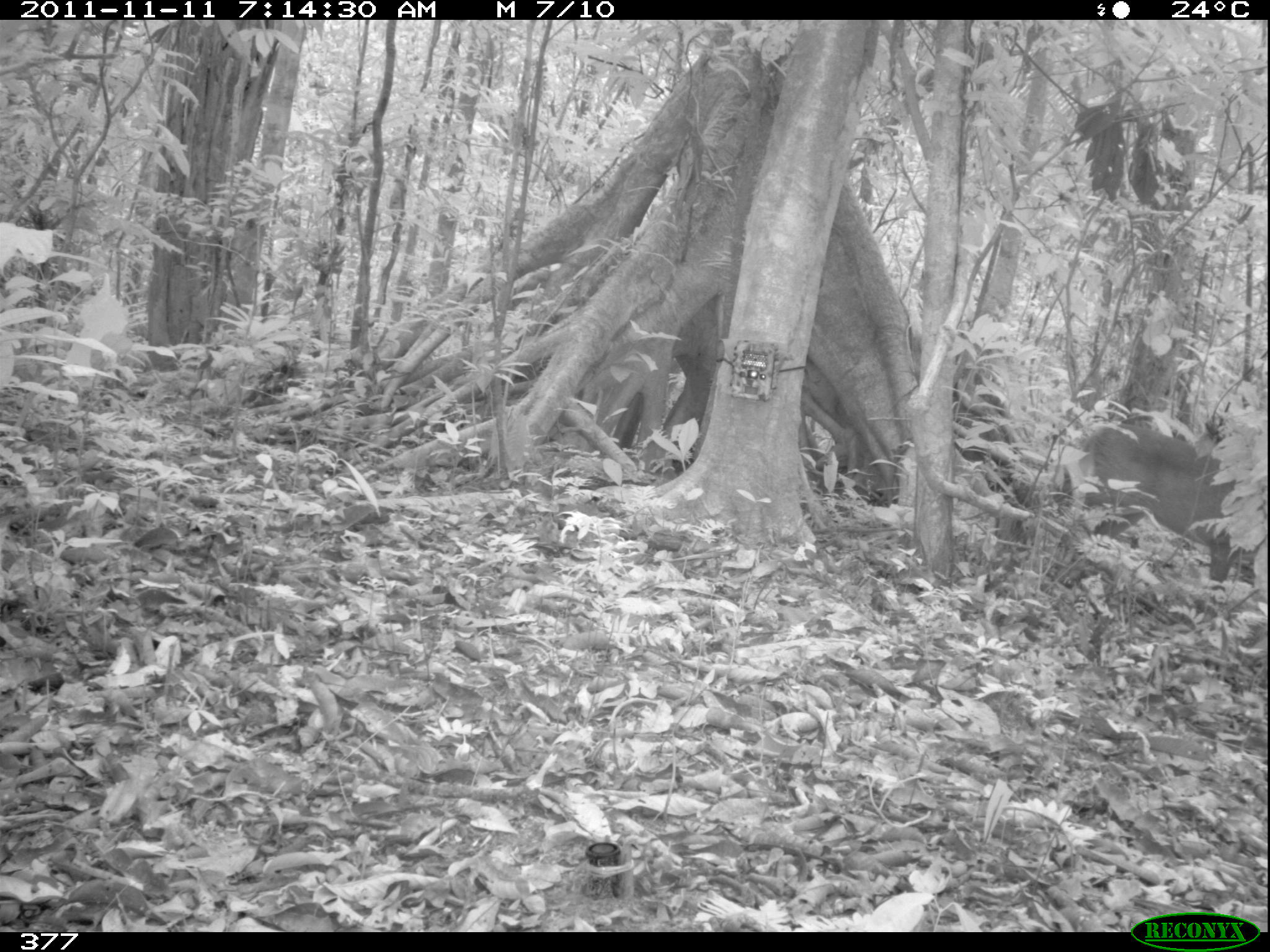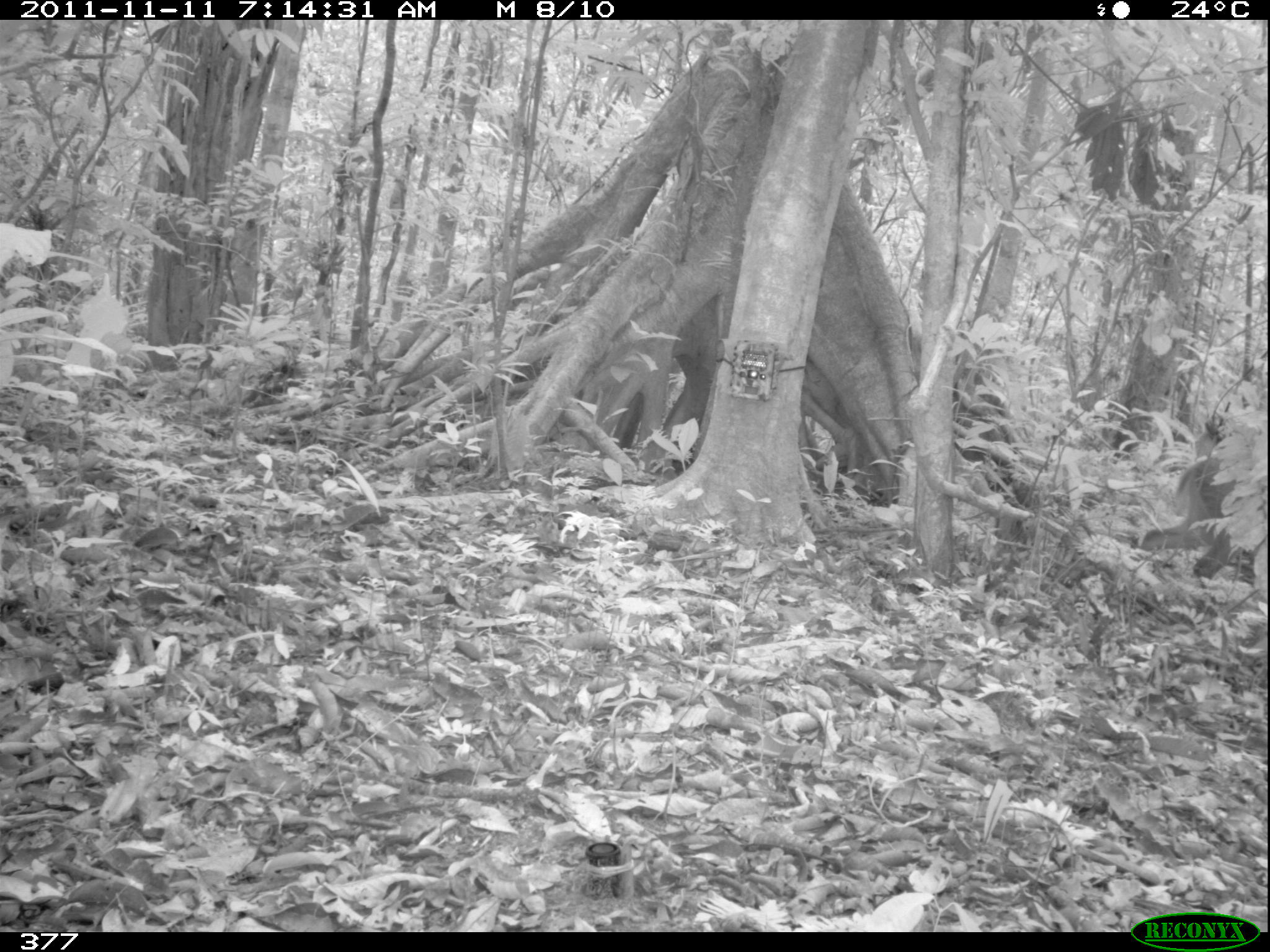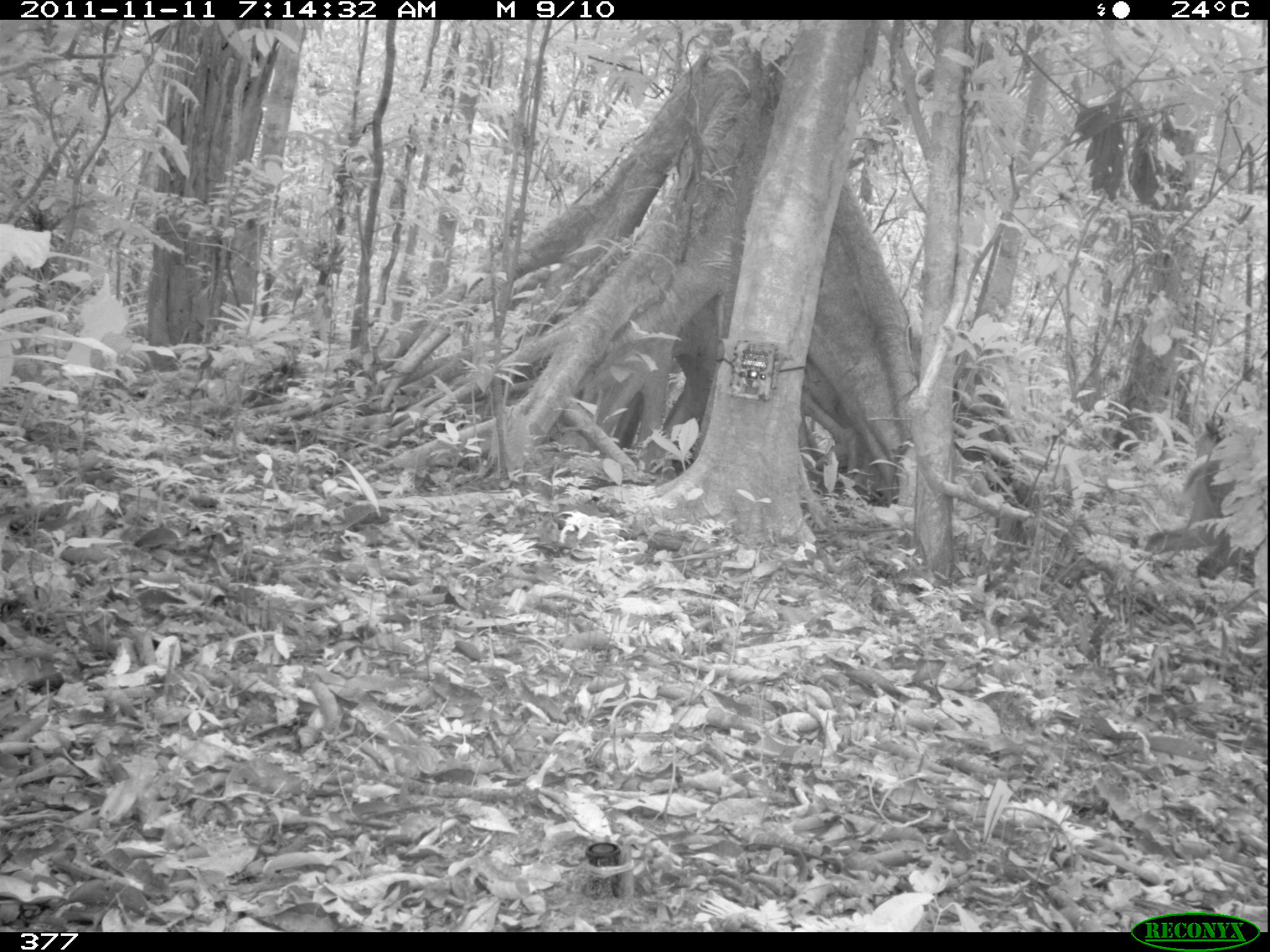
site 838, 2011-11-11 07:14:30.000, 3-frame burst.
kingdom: Animalia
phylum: Chordata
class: Mammalia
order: Artiodactyla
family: Cervidae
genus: Mazama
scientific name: Mazama americana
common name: red brocket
Mazama americana (red brocket).